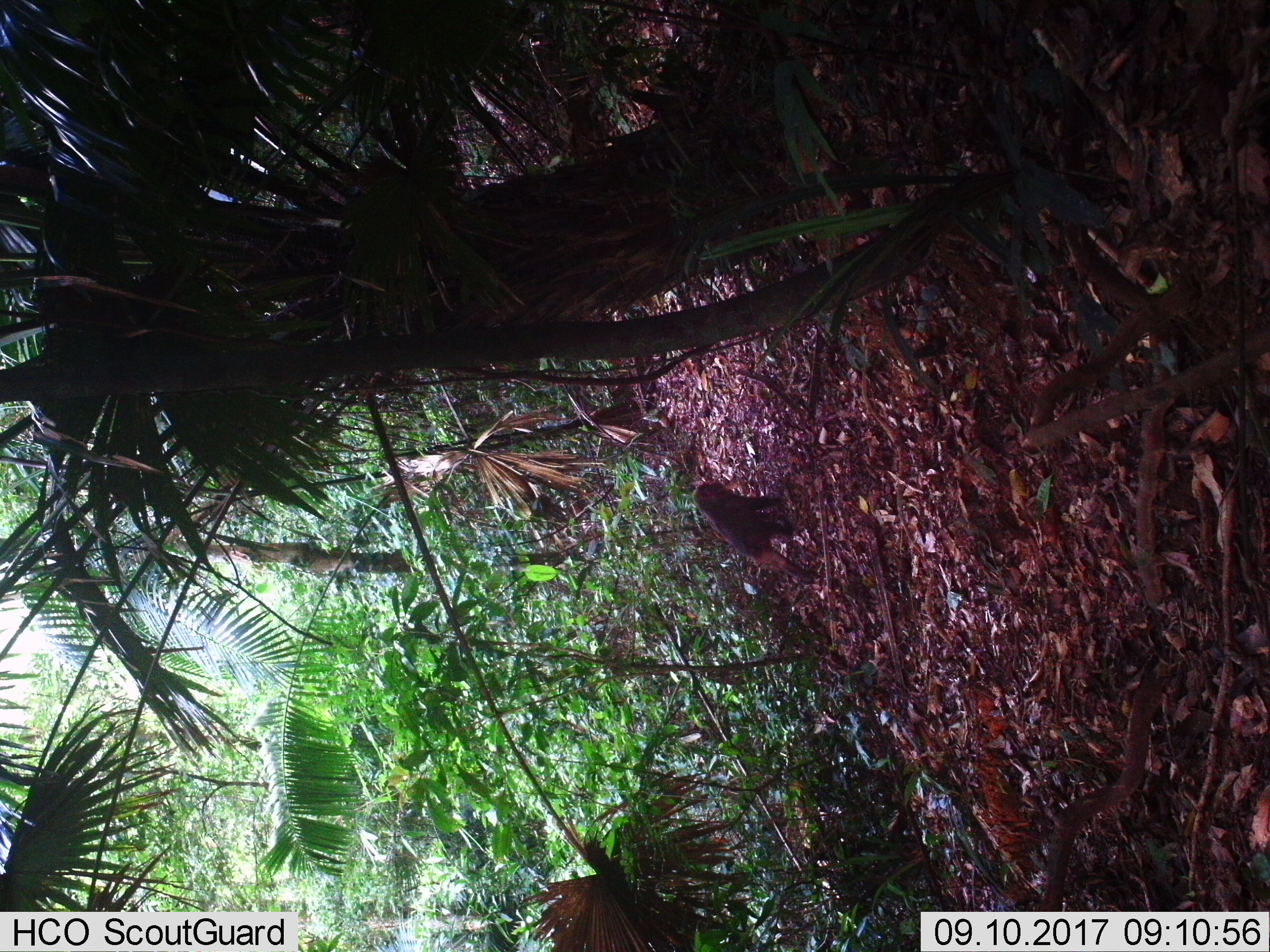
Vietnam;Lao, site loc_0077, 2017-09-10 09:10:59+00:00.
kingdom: Animalia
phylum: Chordata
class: Mammalia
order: Primates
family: Cercopithecidae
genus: Macaca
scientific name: Macaca arctoides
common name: stump-tailed macaque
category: stump tailed macaque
Stump tailed macaque (stump-tailed macaque) (Macaca arctoides). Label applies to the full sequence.